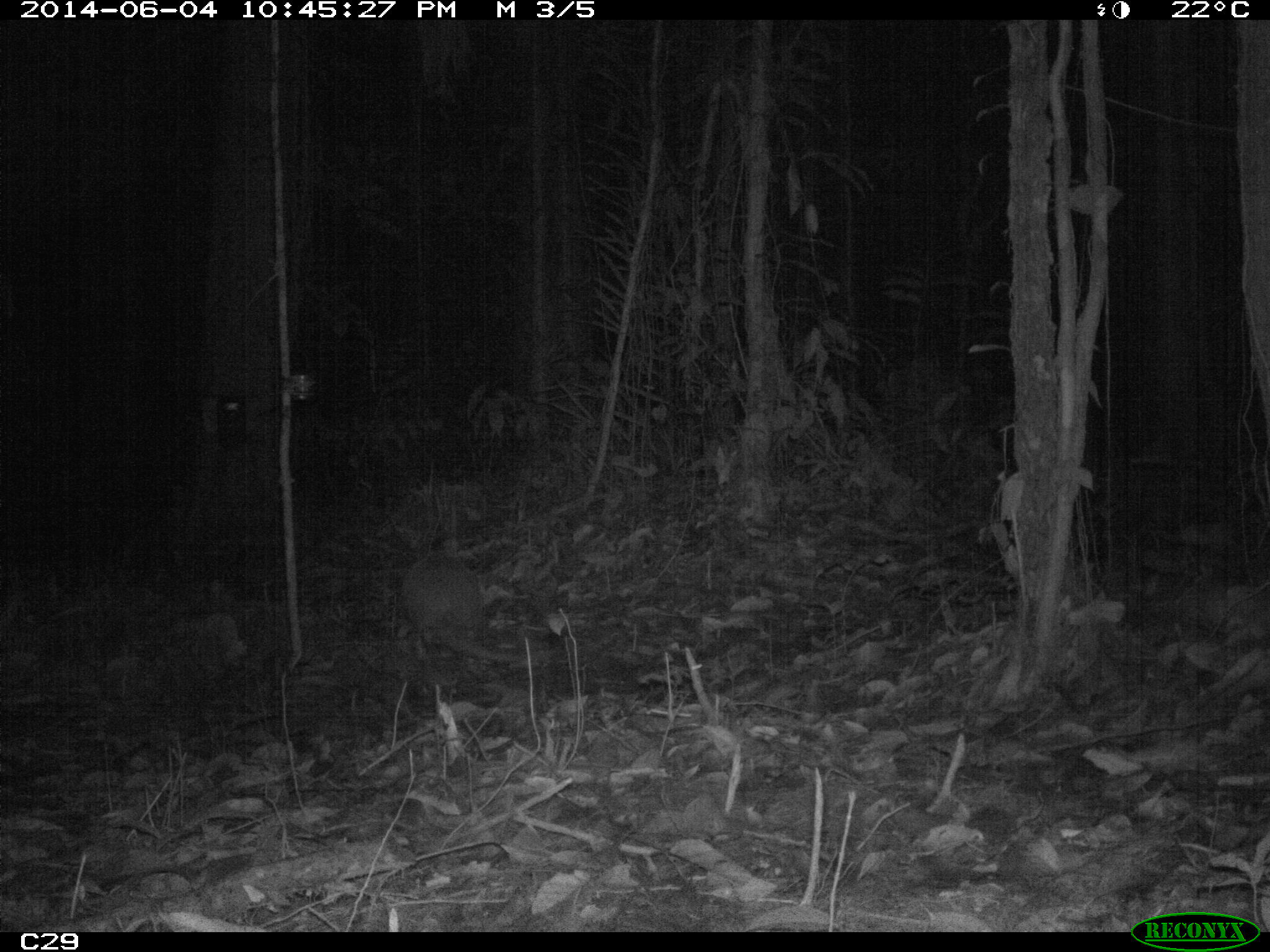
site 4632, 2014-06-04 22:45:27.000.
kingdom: Animalia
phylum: Chordata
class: Mammalia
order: Cingulata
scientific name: Cingulata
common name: armadillo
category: unknown armadillo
Unknown armadillo (armadillo) (Cingulata), count 1, age adult.